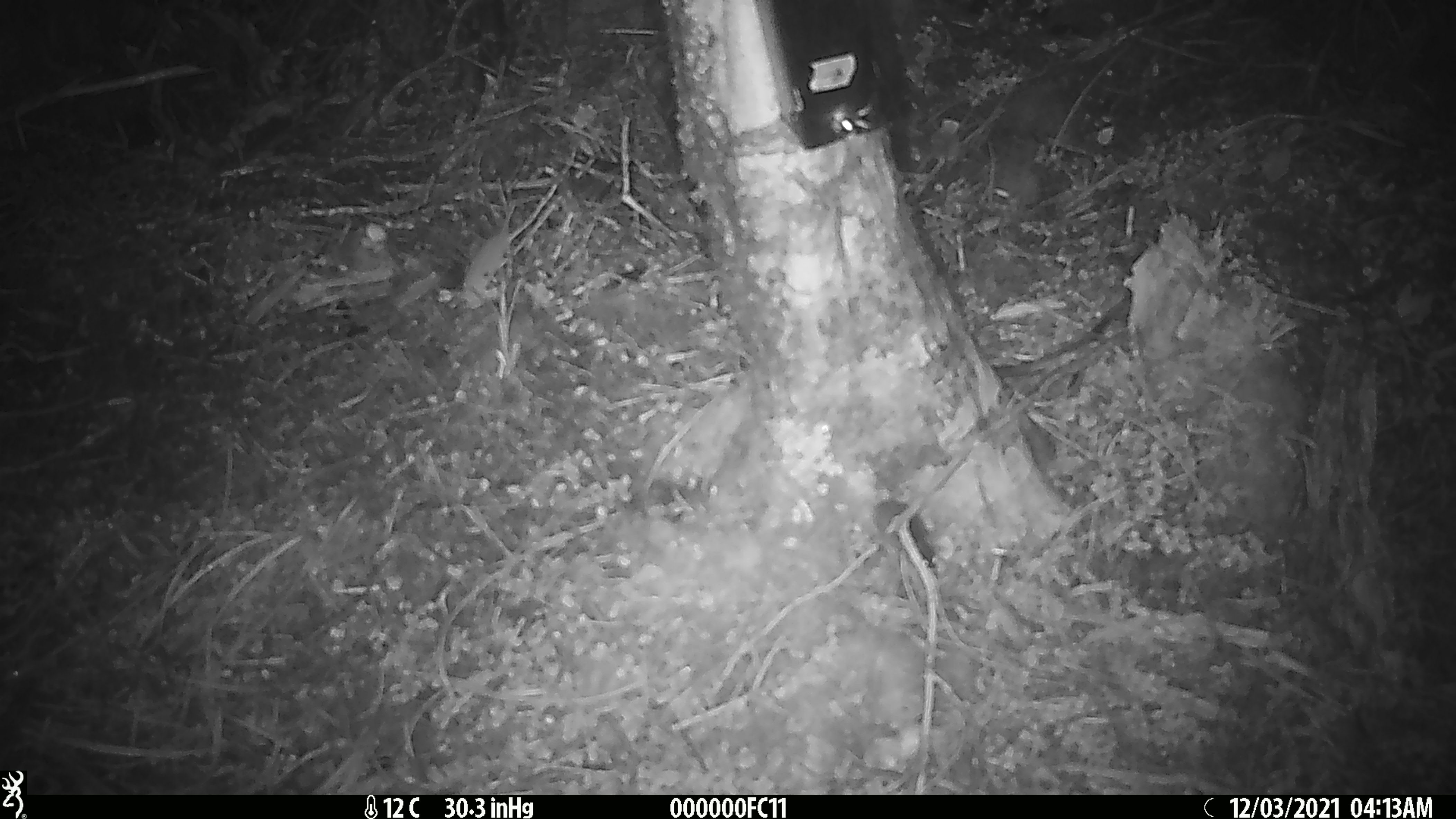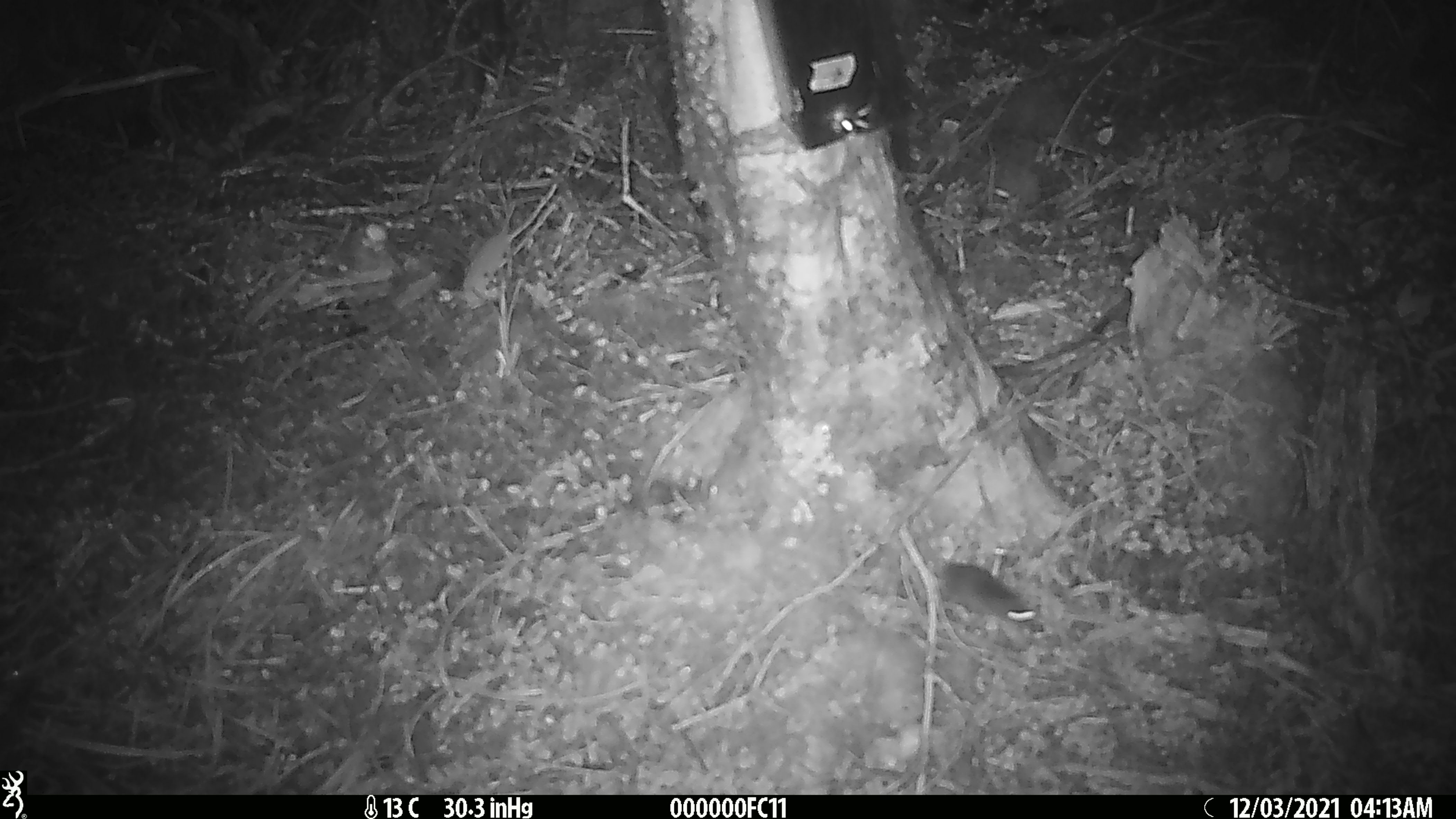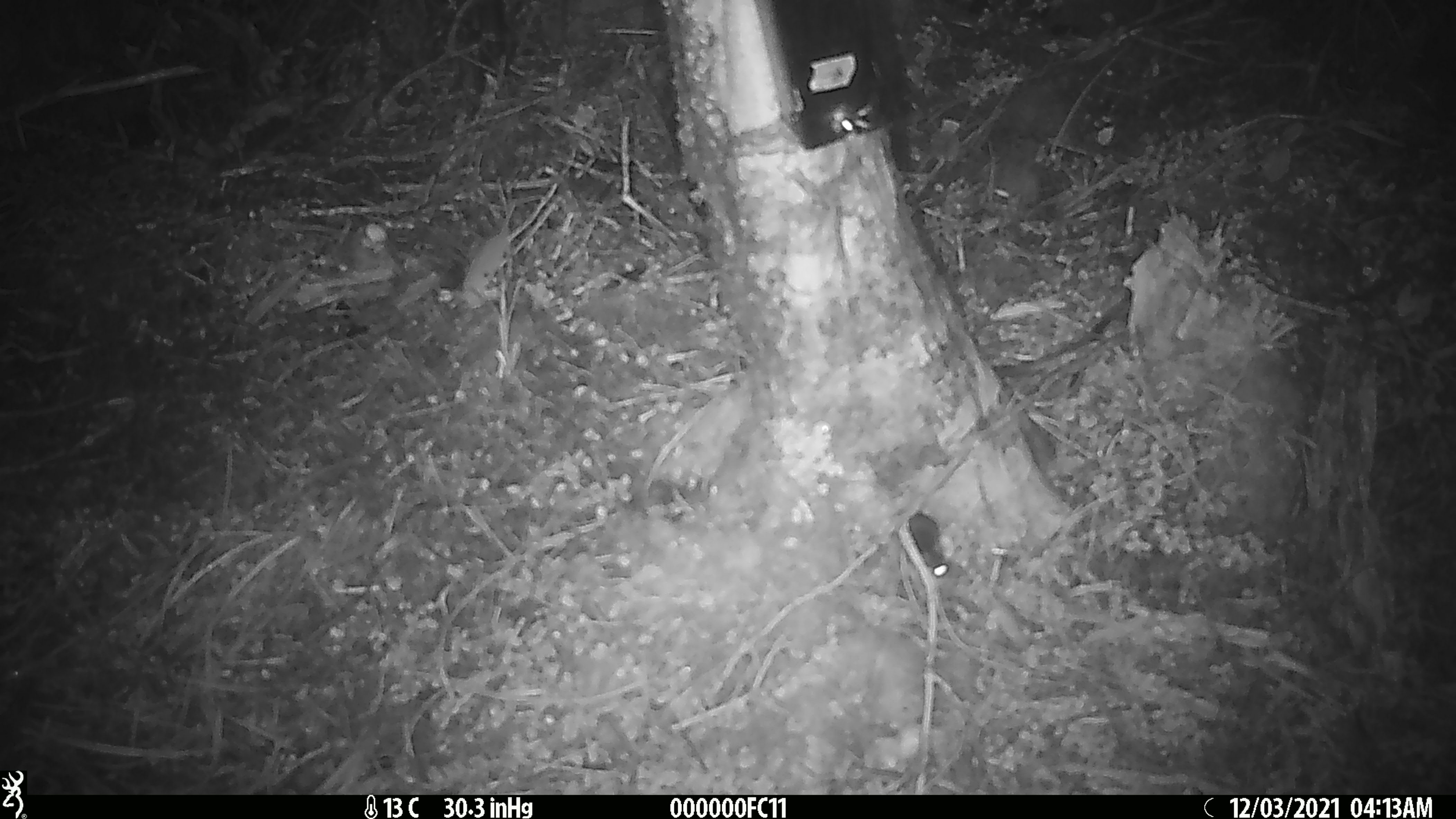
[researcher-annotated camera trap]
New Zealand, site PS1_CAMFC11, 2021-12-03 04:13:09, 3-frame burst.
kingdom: Animalia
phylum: Chordata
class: Mammalia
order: Rodentia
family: Muridae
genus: Mus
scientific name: Mus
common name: mouse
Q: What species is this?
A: Mouse (Mus).